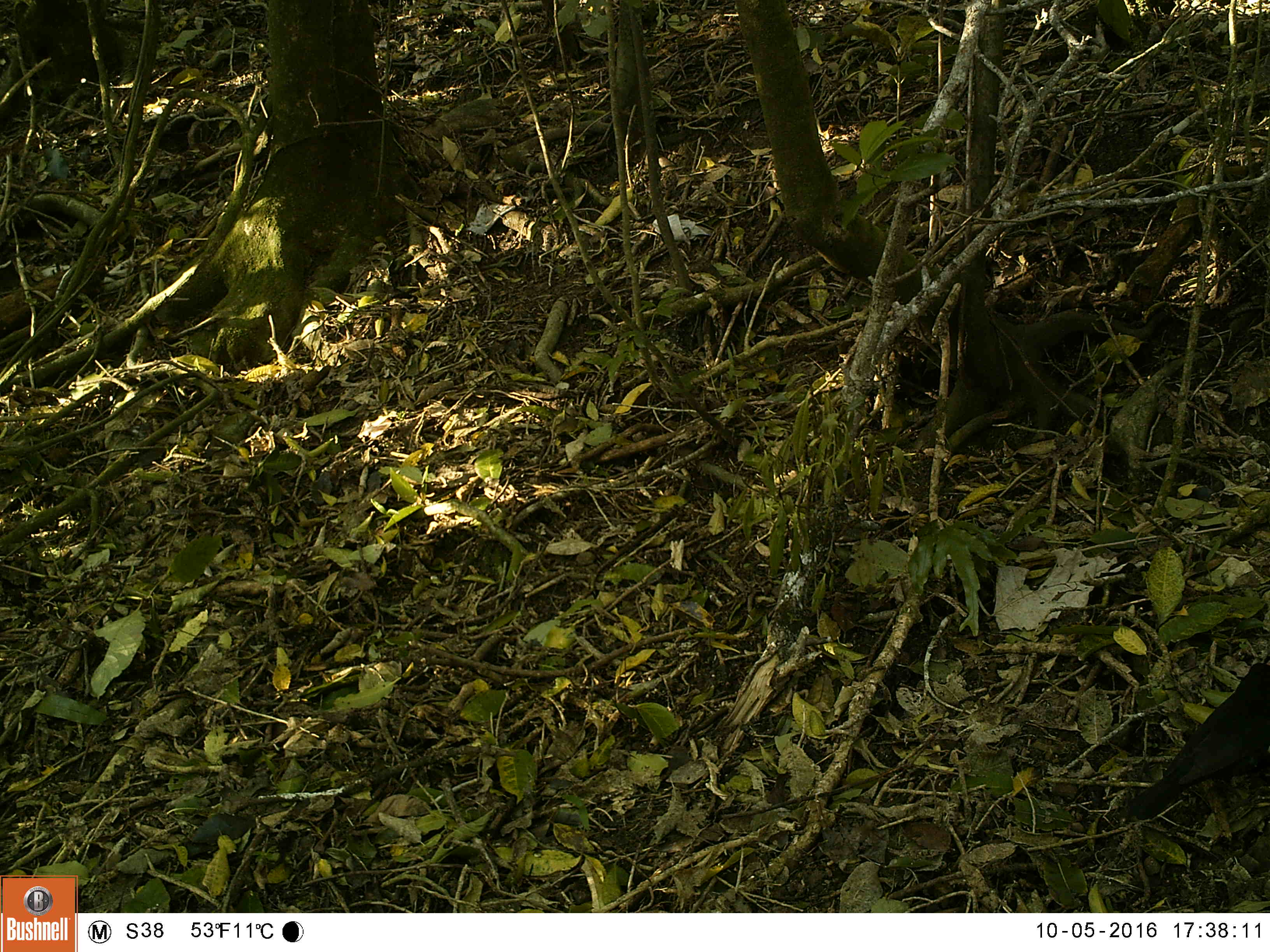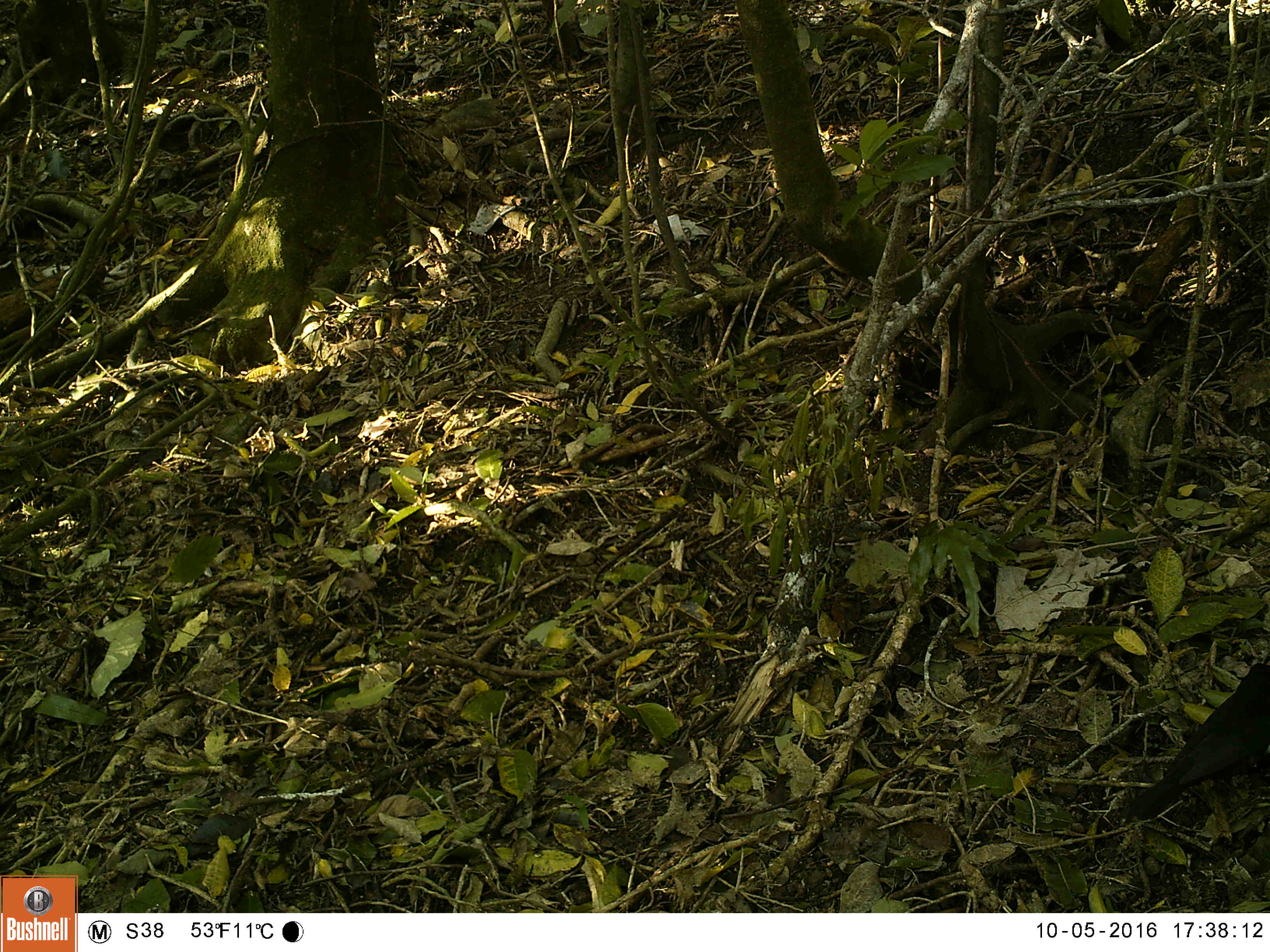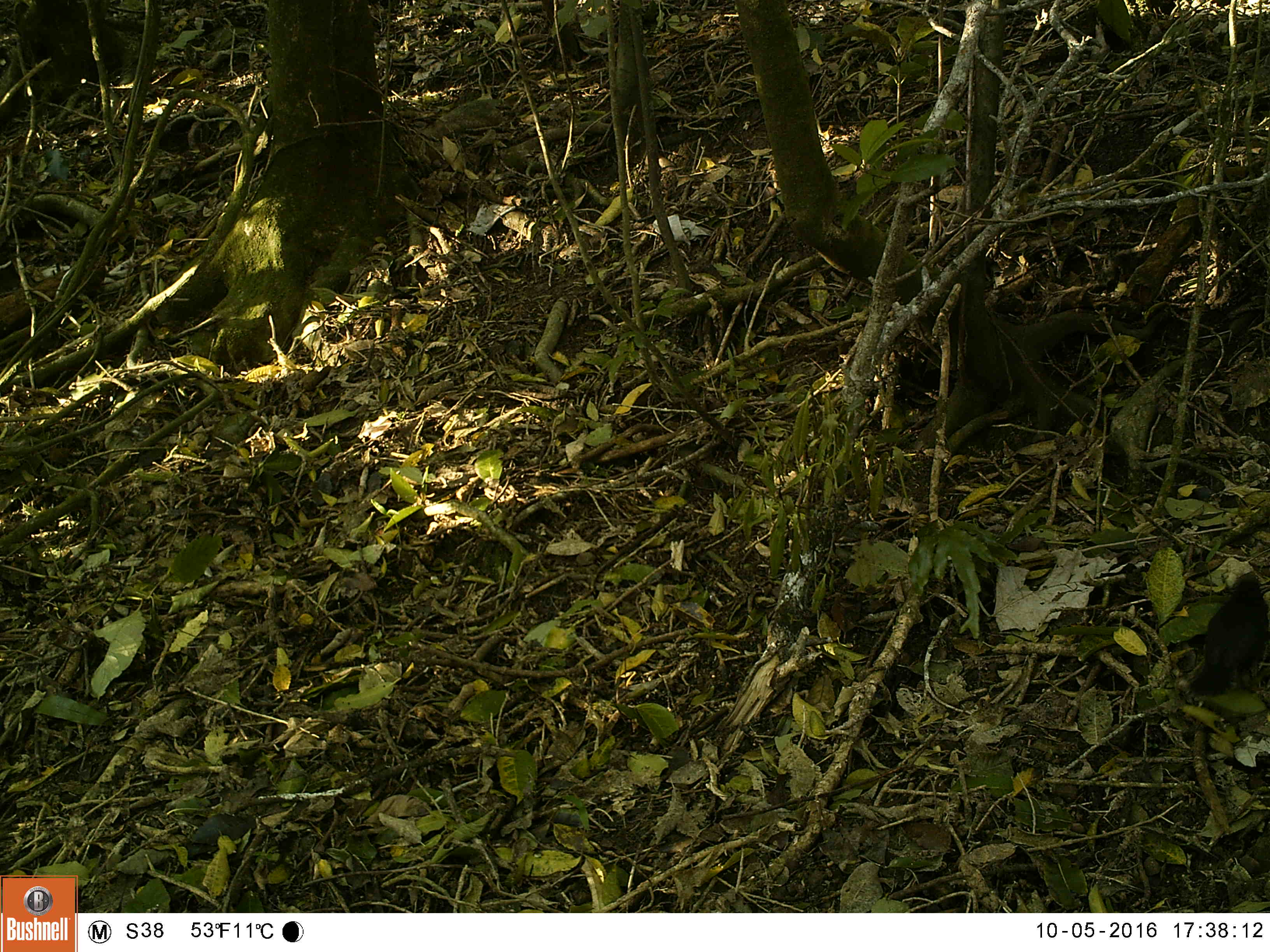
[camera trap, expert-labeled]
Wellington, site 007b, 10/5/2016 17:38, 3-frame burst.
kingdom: Animalia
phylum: Chordata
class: Aves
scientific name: Aves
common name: bird